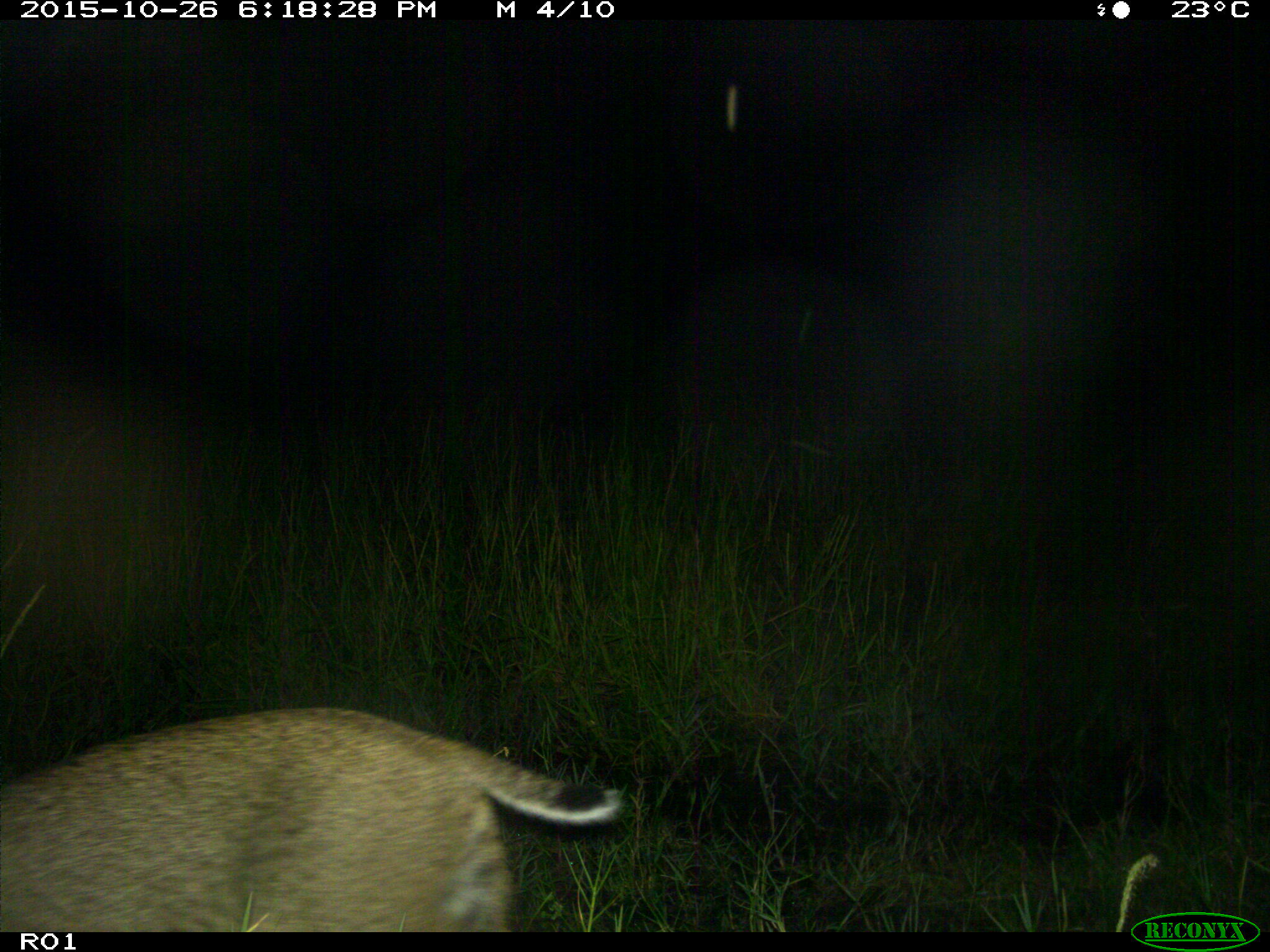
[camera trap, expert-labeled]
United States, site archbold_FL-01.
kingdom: Animalia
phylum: Chordata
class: Mammalia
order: Carnivora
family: Felidae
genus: Lynx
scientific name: Lynx rufus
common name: bobcat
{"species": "Lynx rufus (bobcat)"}